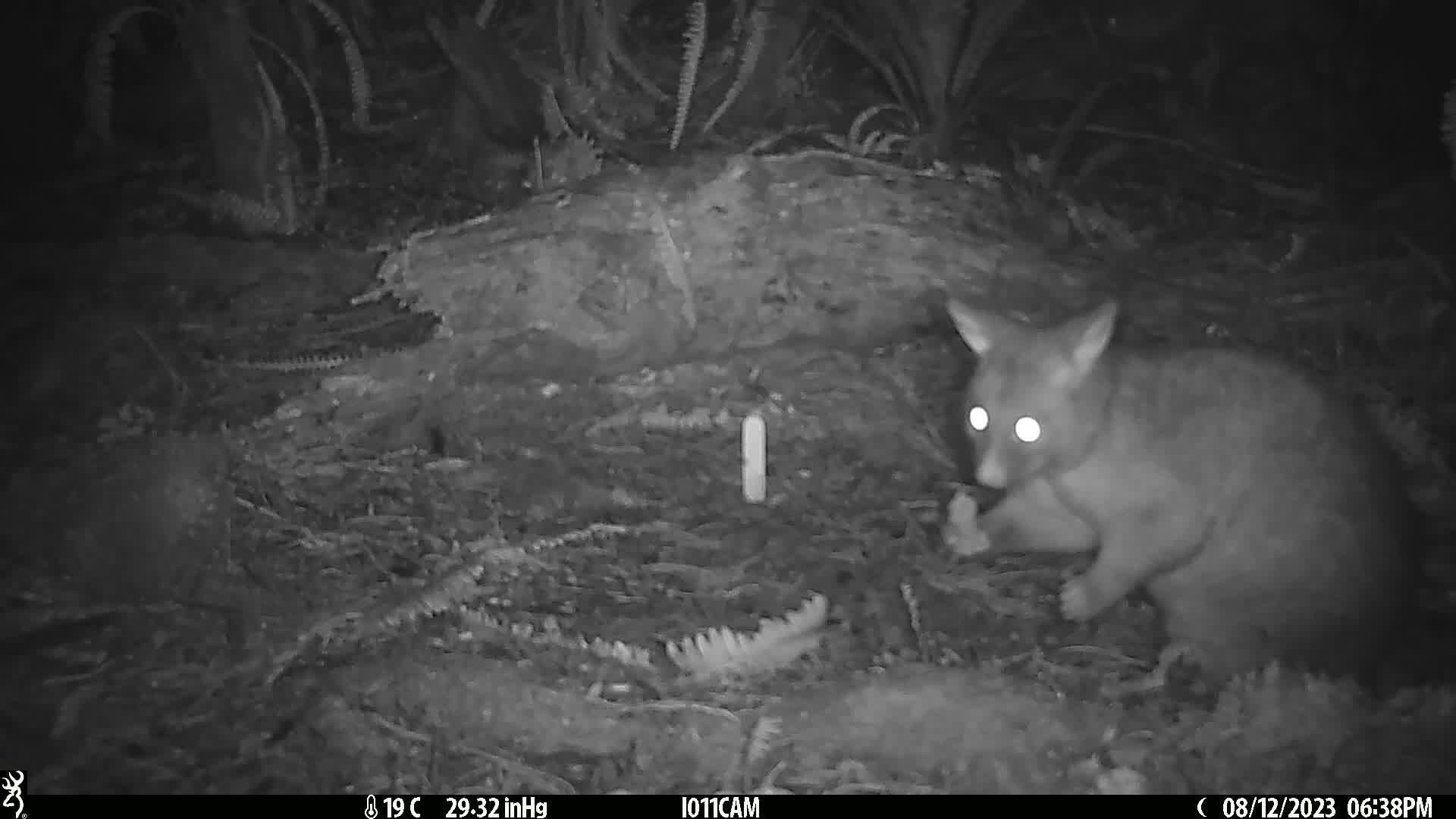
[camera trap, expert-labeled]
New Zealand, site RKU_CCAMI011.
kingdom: Animalia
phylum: Chordata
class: Mammalia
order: Diprotodontia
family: Phalangeridae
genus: Trichosurus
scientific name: Trichosurus vulpecula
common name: common brushtail possum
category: possum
Possum (common brushtail possum) (Trichosurus vulpecula).